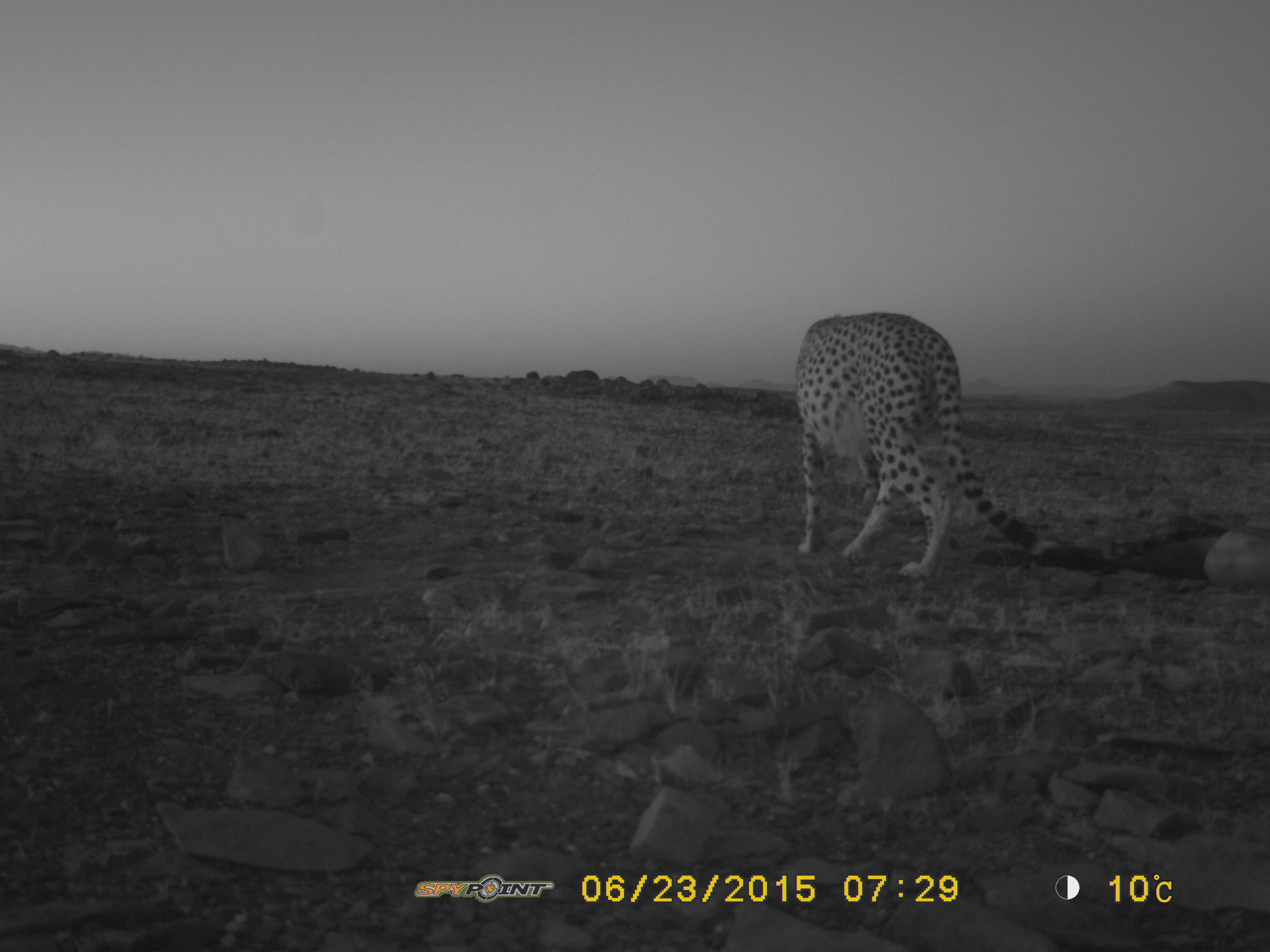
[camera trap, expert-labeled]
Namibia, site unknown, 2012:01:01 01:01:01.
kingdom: Animalia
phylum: Chordata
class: Mammalia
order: Carnivora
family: Felidae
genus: Acinonyx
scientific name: Acinonyx jubatus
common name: cheetah